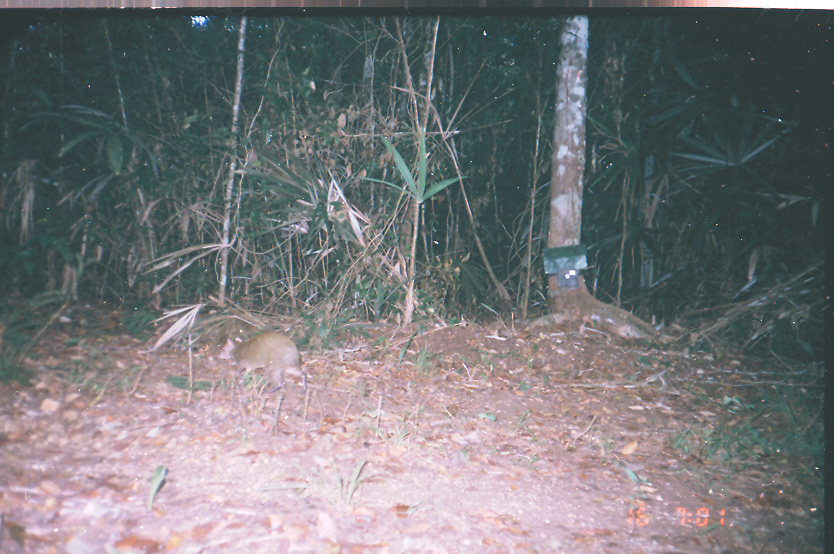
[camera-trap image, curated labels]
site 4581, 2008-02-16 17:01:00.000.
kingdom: Animalia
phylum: Chordata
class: Mammalia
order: Rodentia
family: Dasyproctidae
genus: Dasyprocta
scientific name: Dasyprocta punctata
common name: central american agouti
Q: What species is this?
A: Dasyprocta punctata (central american agouti).